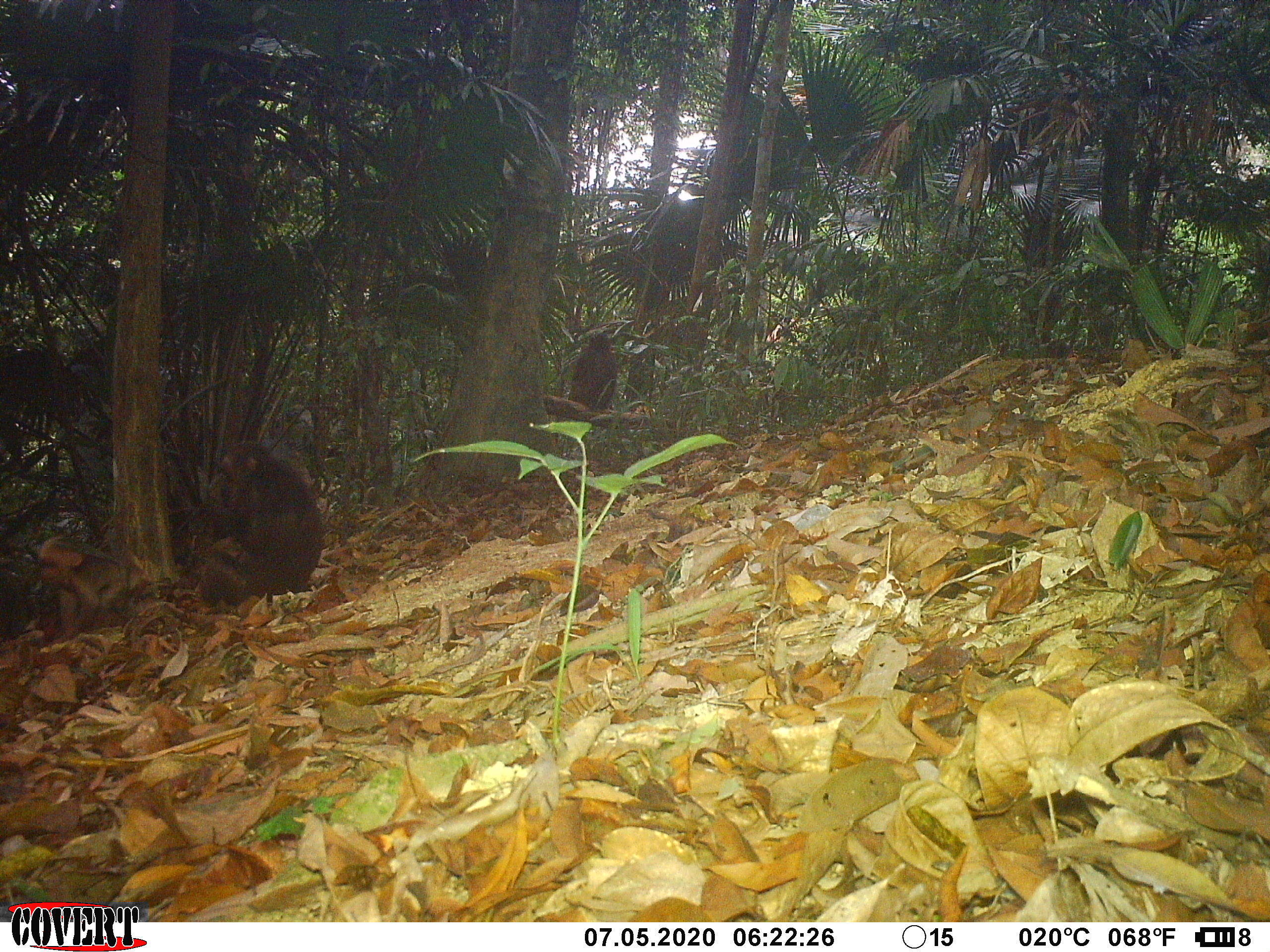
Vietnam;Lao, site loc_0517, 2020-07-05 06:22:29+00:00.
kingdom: Animalia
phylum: Chordata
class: Mammalia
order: Primates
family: Cercopithecidae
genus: Macaca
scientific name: Macaca arctoides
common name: stump-tailed macaque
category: stump tailed macaque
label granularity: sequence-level